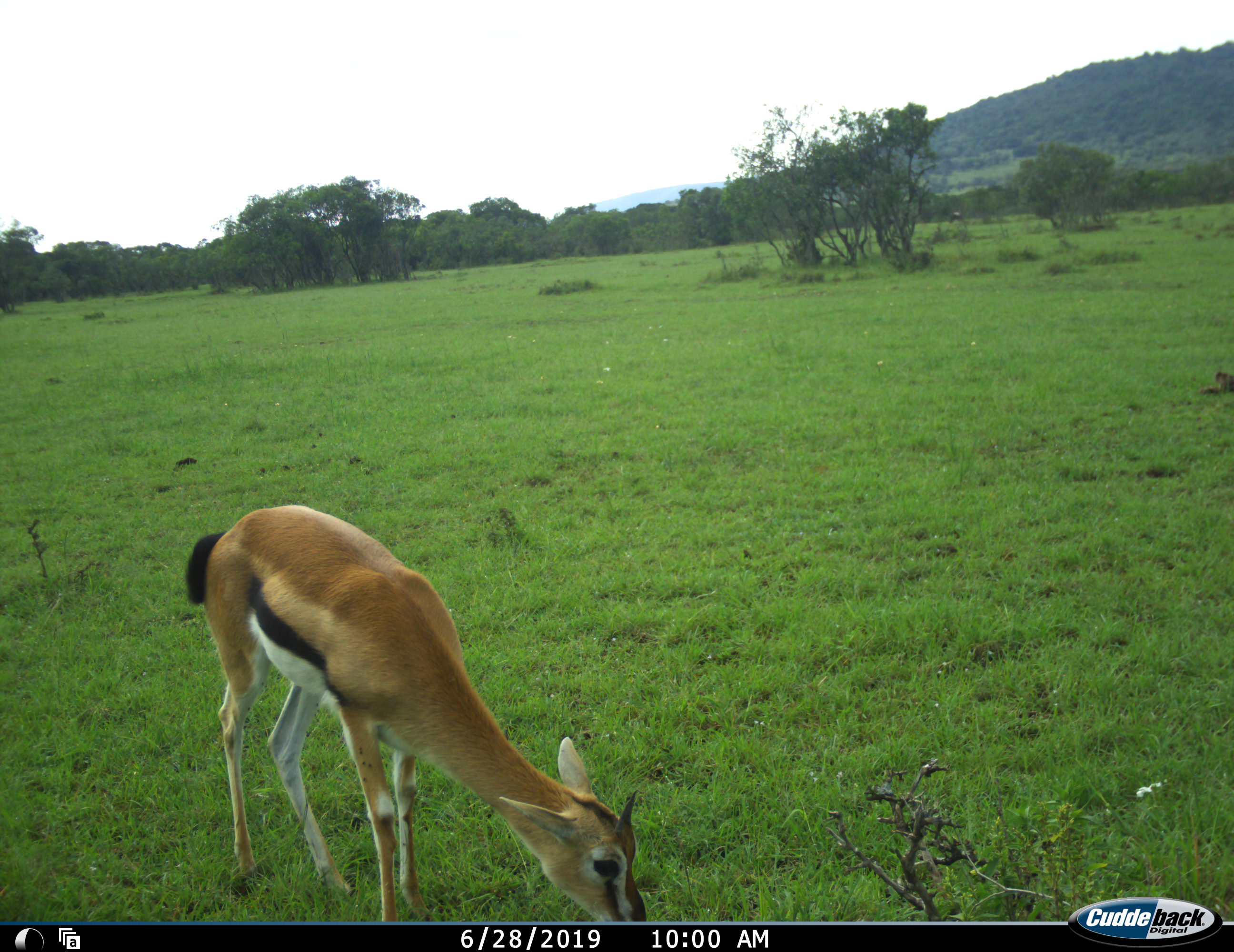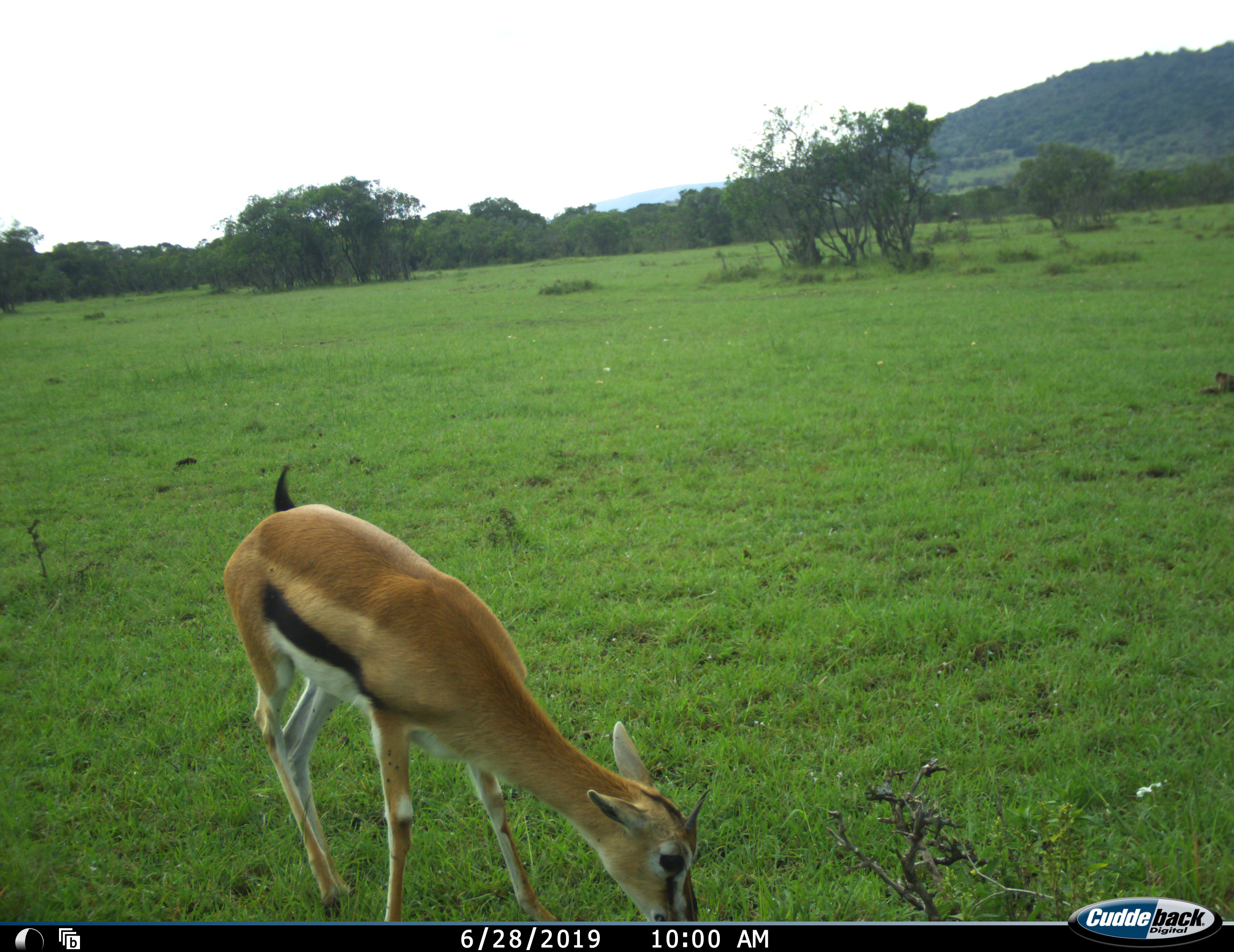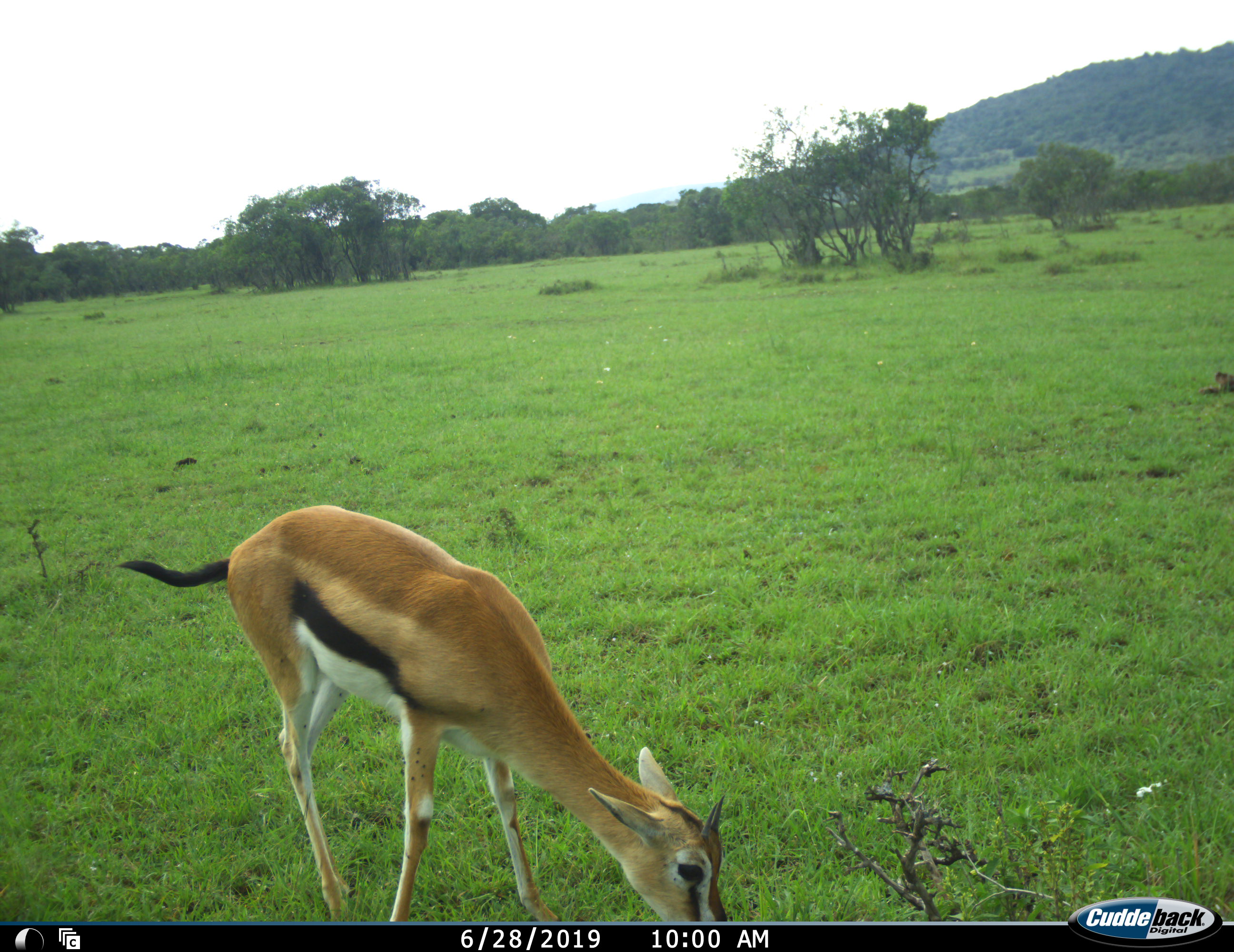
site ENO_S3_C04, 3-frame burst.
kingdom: Animalia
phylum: Chordata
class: Mammalia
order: Artiodactyla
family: Bovidae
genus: Eudorcas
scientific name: Eudorcas thomsonii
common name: thomson's gazelle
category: gazellethomsons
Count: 1.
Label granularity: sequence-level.